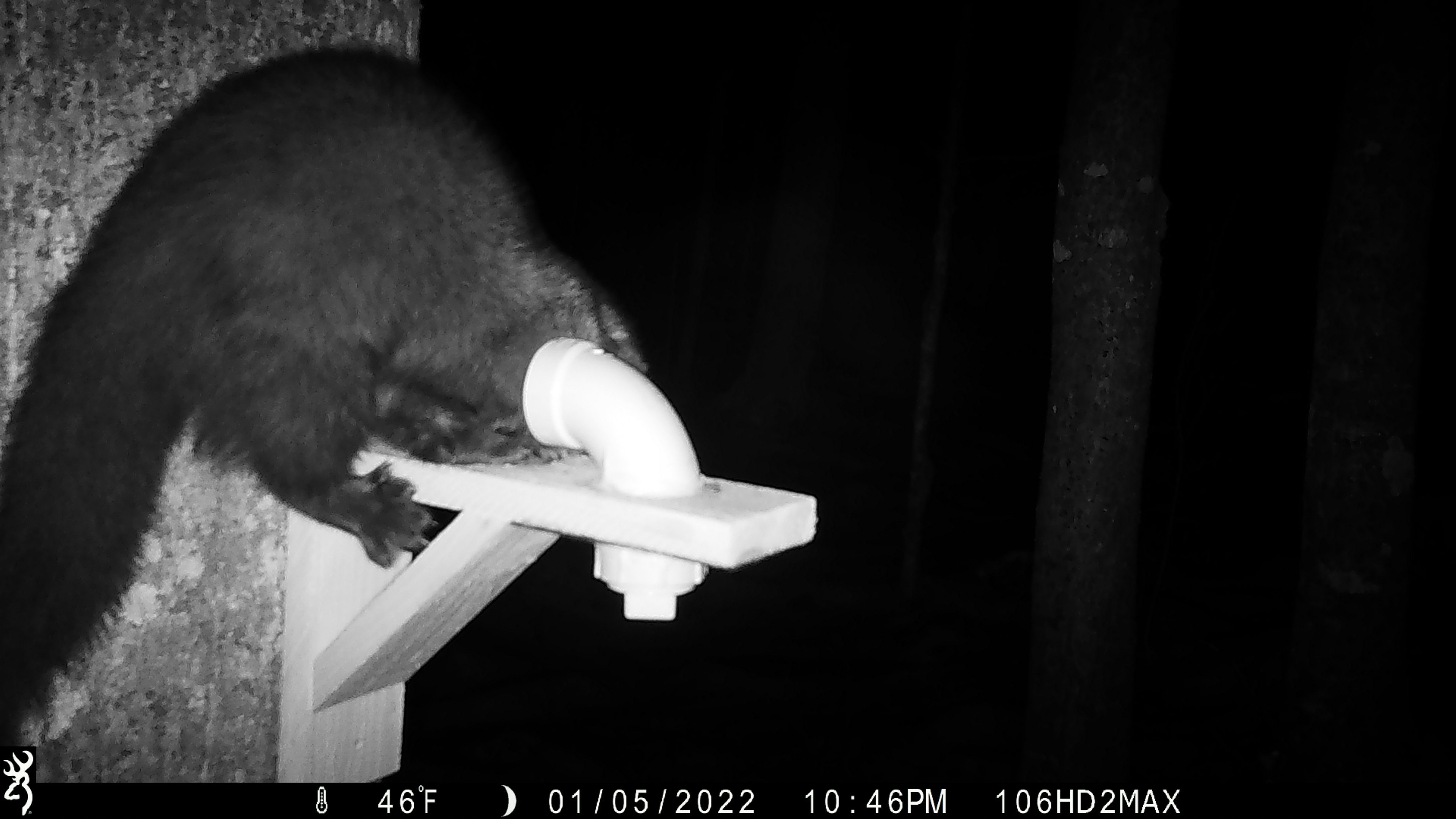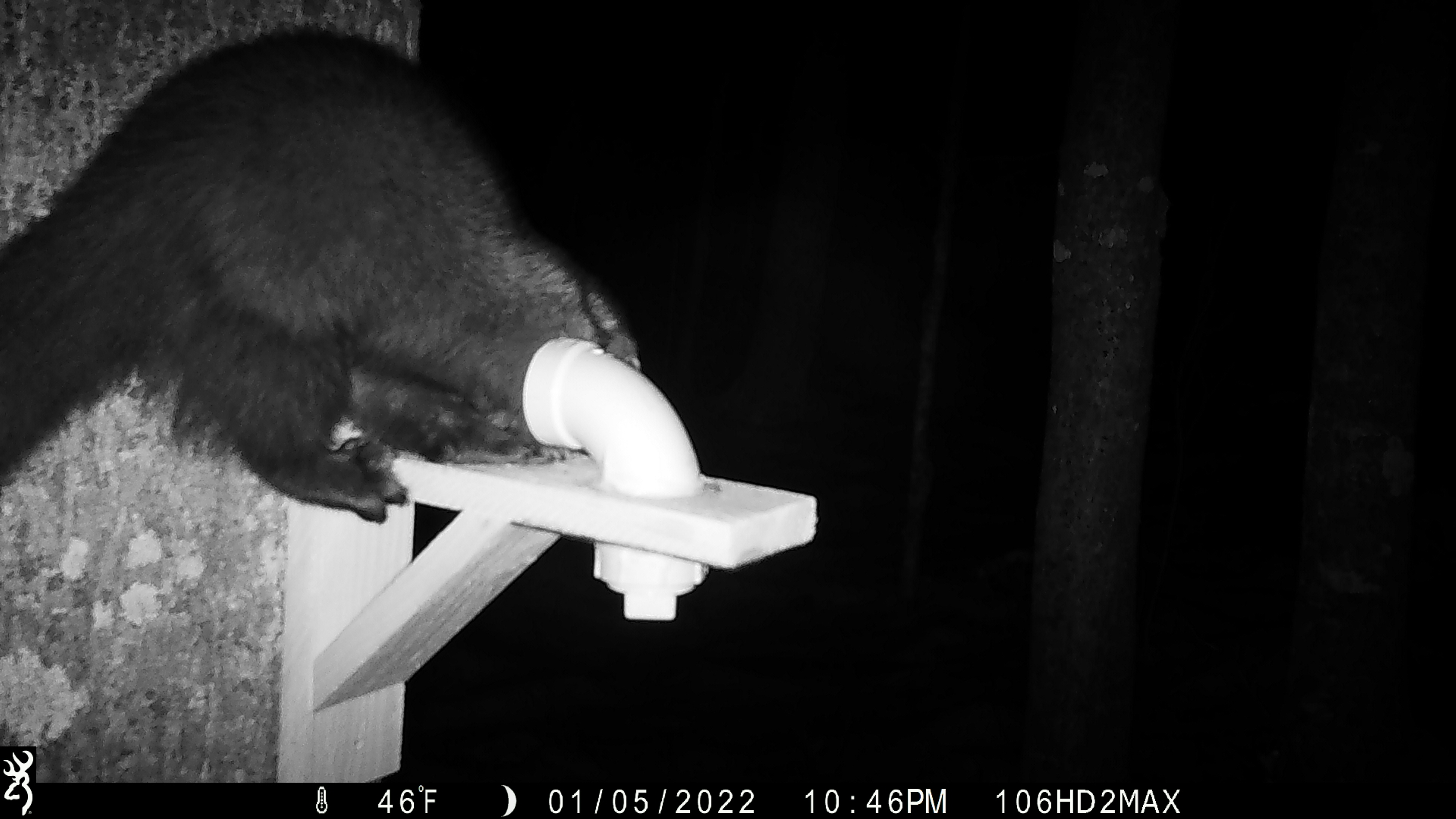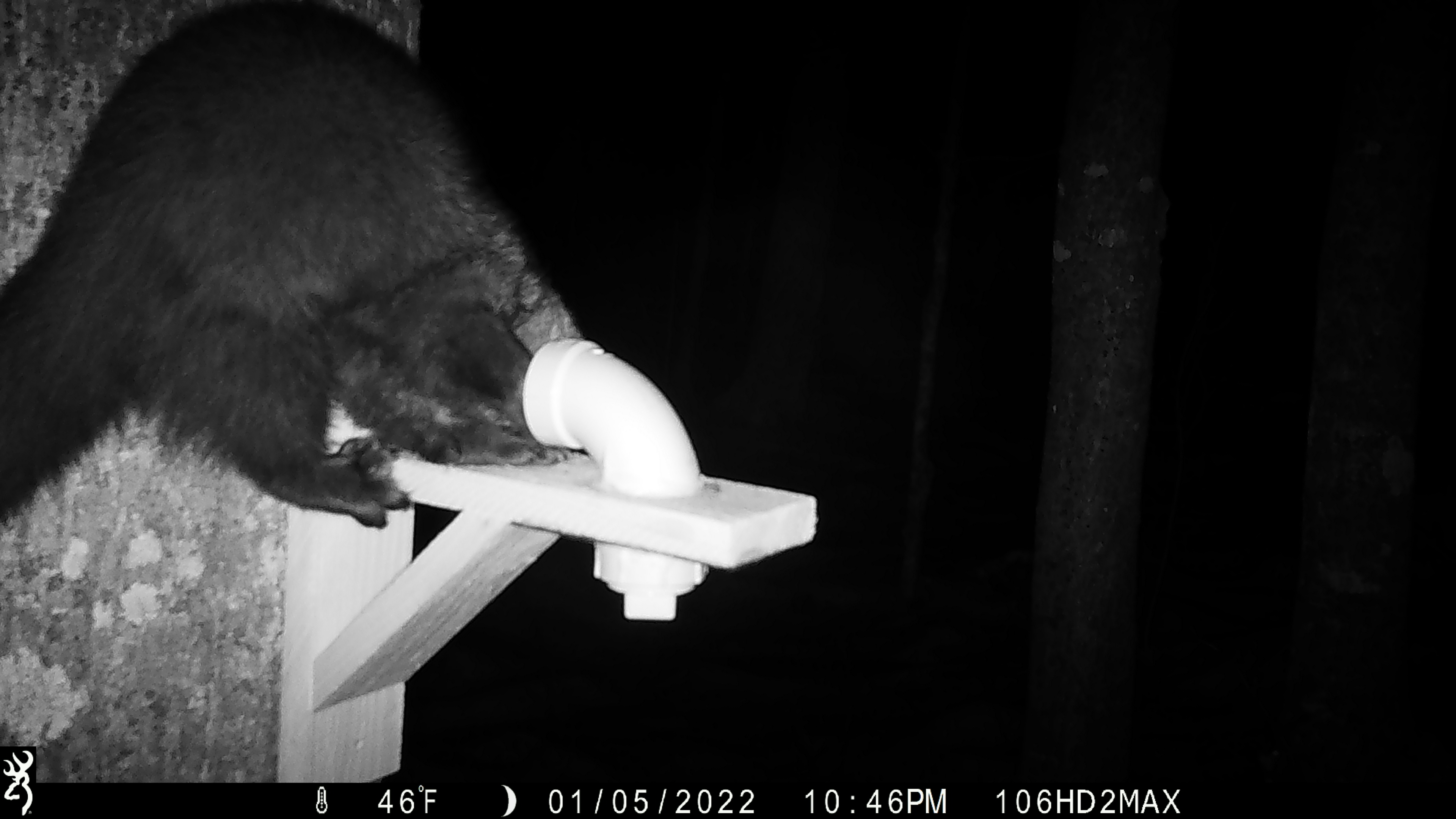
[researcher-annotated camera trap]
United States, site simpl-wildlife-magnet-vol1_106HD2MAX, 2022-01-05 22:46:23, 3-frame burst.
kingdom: Animalia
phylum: Chordata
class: Mammalia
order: Carnivora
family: Mustelidae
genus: Pekania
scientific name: Pekania pennanti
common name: fisher